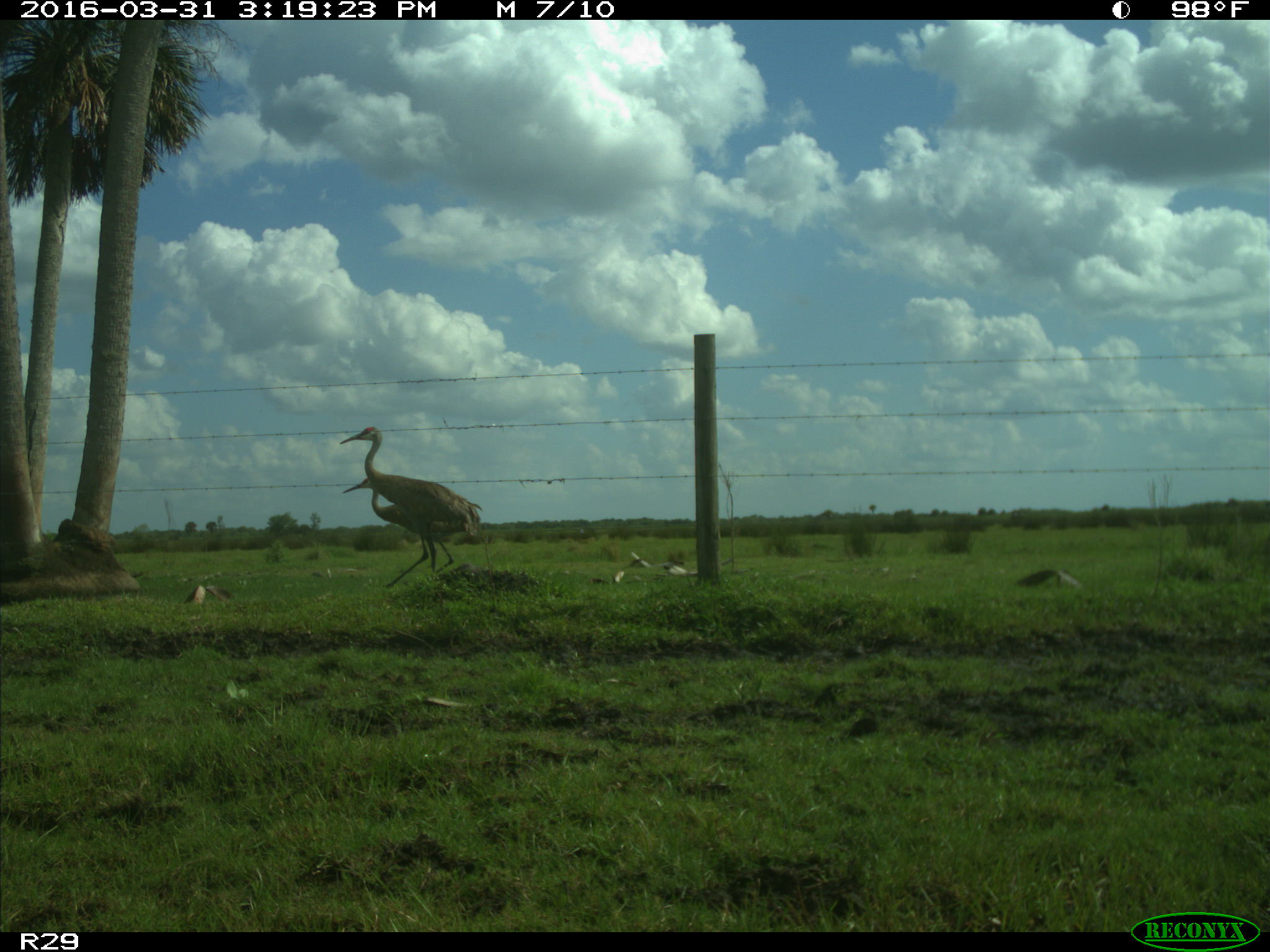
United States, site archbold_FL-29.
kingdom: Animalia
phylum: Chordata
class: Aves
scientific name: Aves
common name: birds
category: unidentified bird